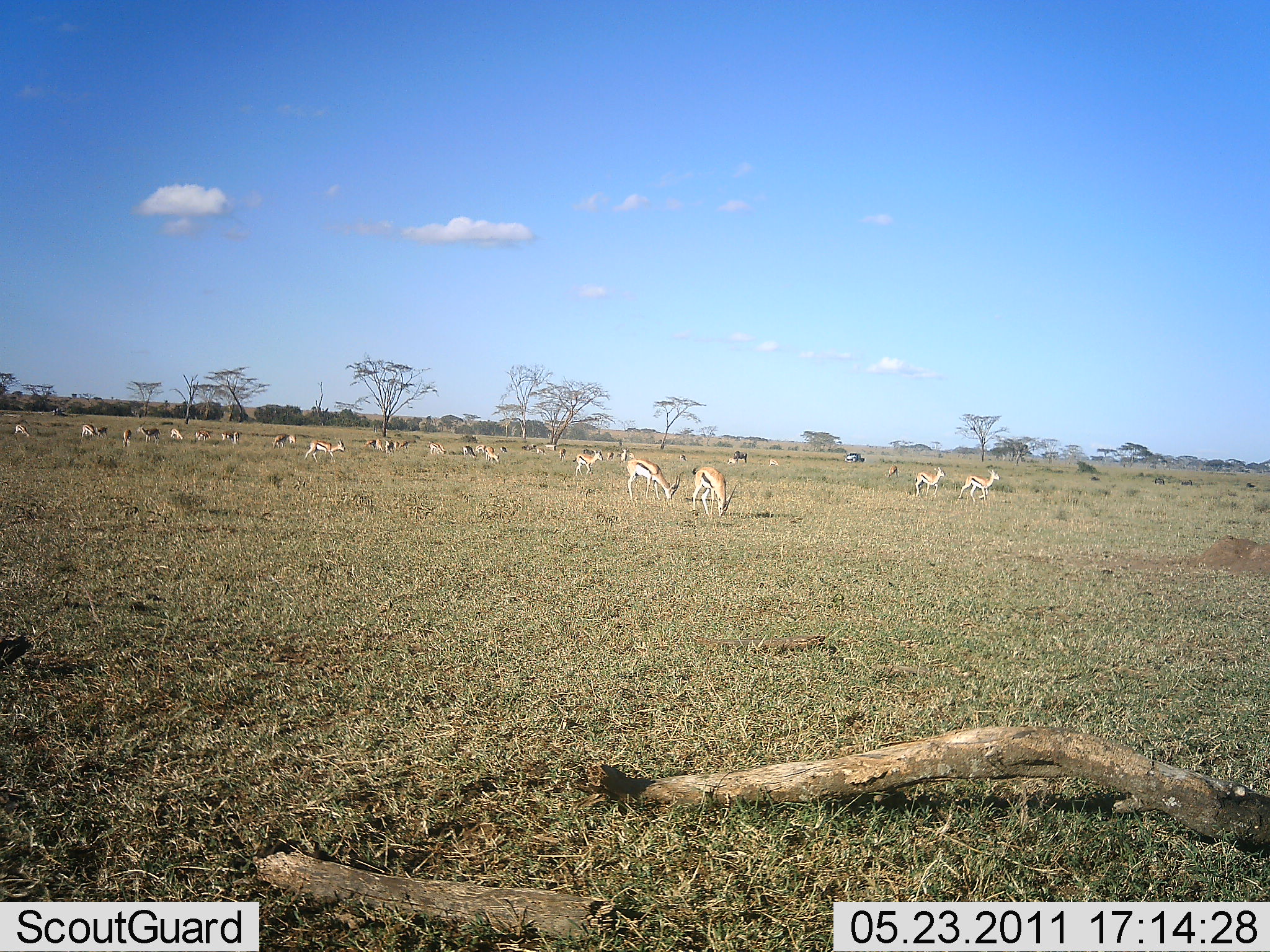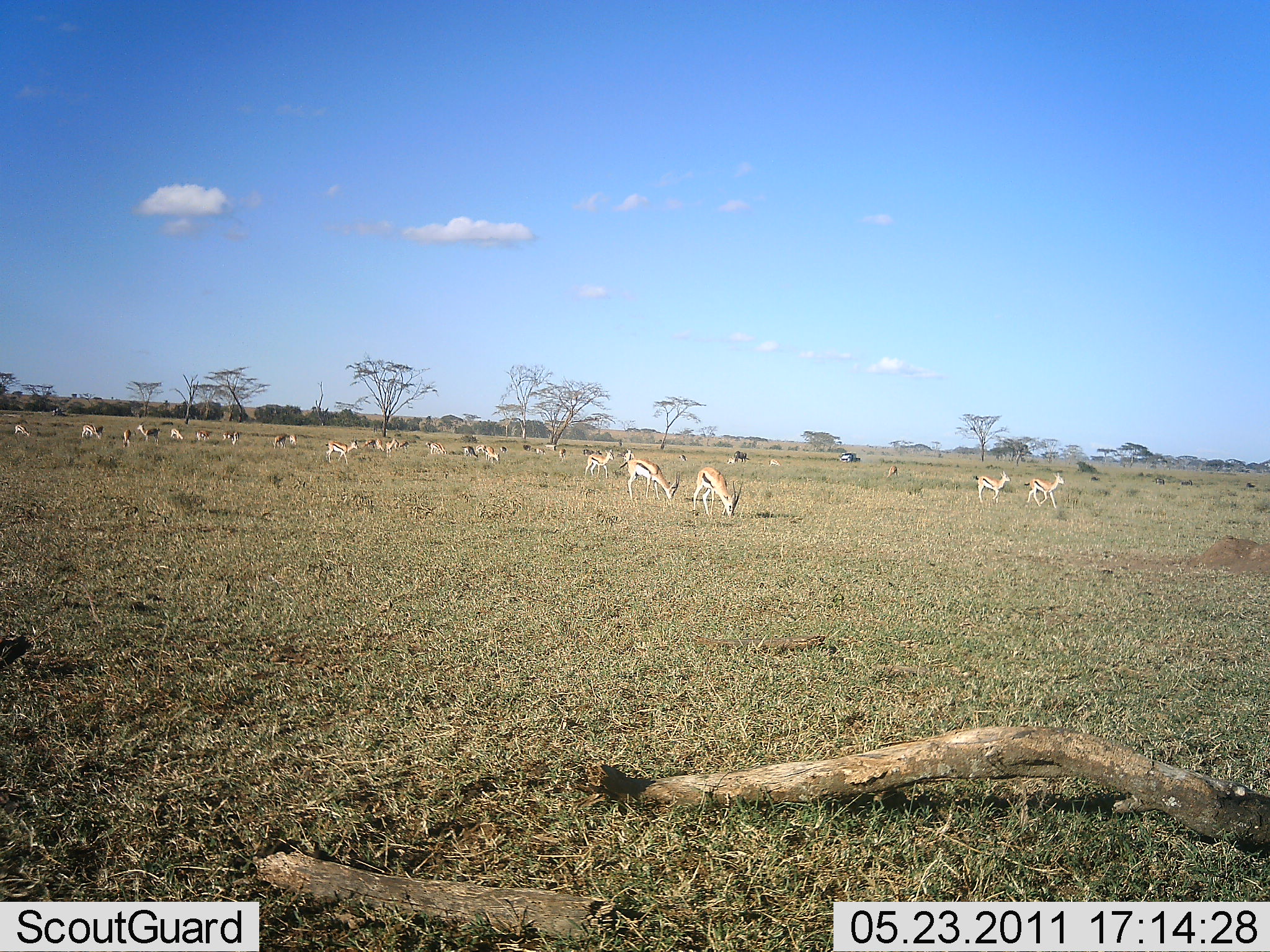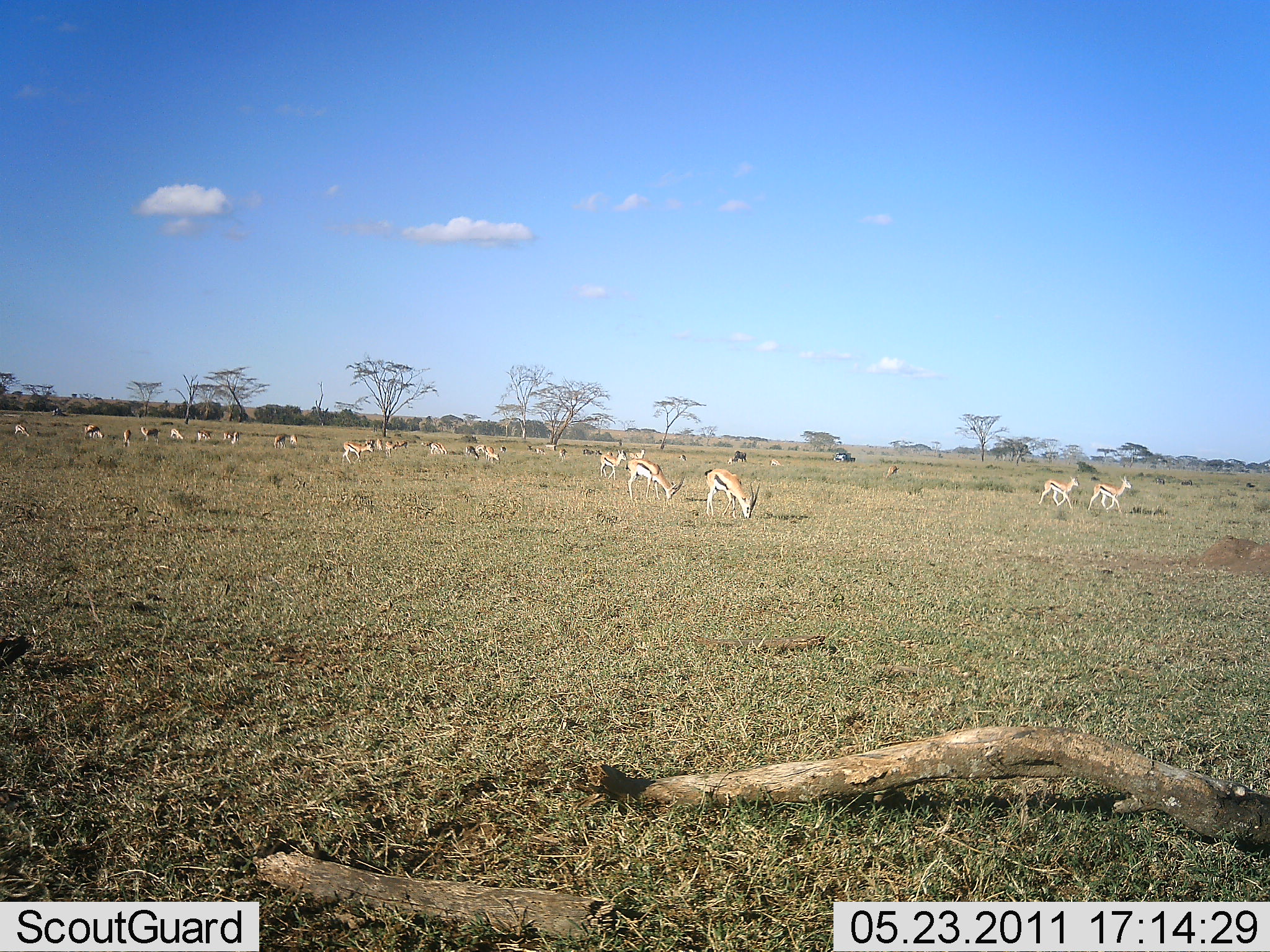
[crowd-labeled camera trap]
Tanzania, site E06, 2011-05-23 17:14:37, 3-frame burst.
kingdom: Animalia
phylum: Chordata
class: Mammalia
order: Artiodactyla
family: Bovidae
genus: Eudorcas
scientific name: Eudorcas thomsonii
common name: thomson's gazelle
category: gazellethomsons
Gazellethomsons (thomson's gazelle) (Eudorcas thomsonii), count 11-50. Behavior (volunteer vote fractions): standing 58%, resting 17%, moving 50%, interacting 0%. Young present (vote fraction): 0%. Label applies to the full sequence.